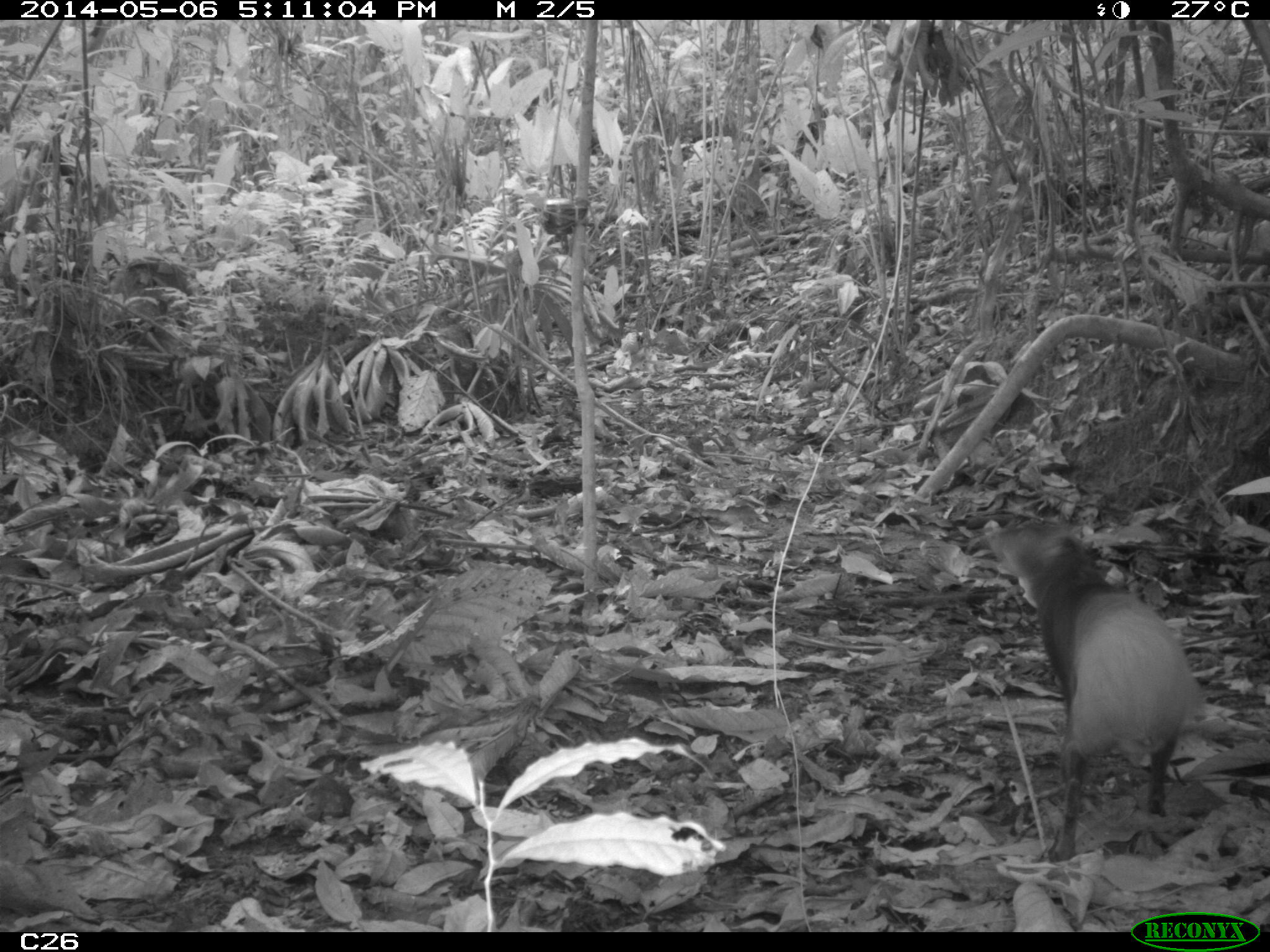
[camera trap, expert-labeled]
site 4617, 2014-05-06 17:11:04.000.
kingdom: Animalia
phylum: Chordata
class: Mammalia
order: Rodentia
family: Dasyproctidae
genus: Dasyprocta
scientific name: Dasyprocta leporina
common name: red-rumped agouti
Dasyprocta leporina (red-rumped agouti), count 1, age adult, sex female.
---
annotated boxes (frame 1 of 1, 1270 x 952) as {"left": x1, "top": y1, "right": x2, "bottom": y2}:
dasyprocta leporina: {"left": 983, "top": 517, "right": 1206, "bottom": 861}